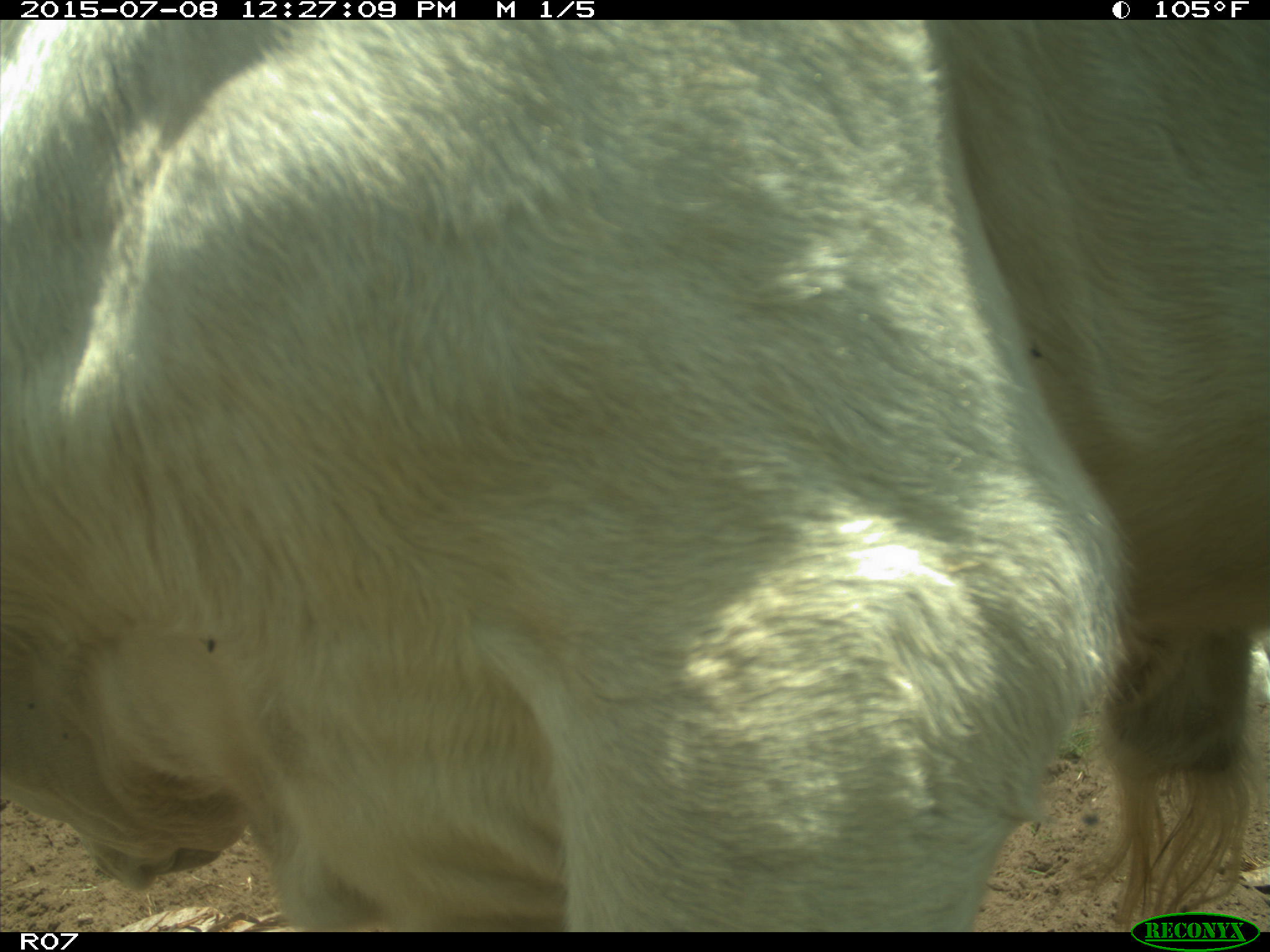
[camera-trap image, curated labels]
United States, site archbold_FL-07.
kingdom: Animalia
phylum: Chordata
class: Mammalia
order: Artiodactyla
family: Bovidae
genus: Bos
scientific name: Bos taurus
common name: domestic cow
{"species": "Bos taurus (domestic cow)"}